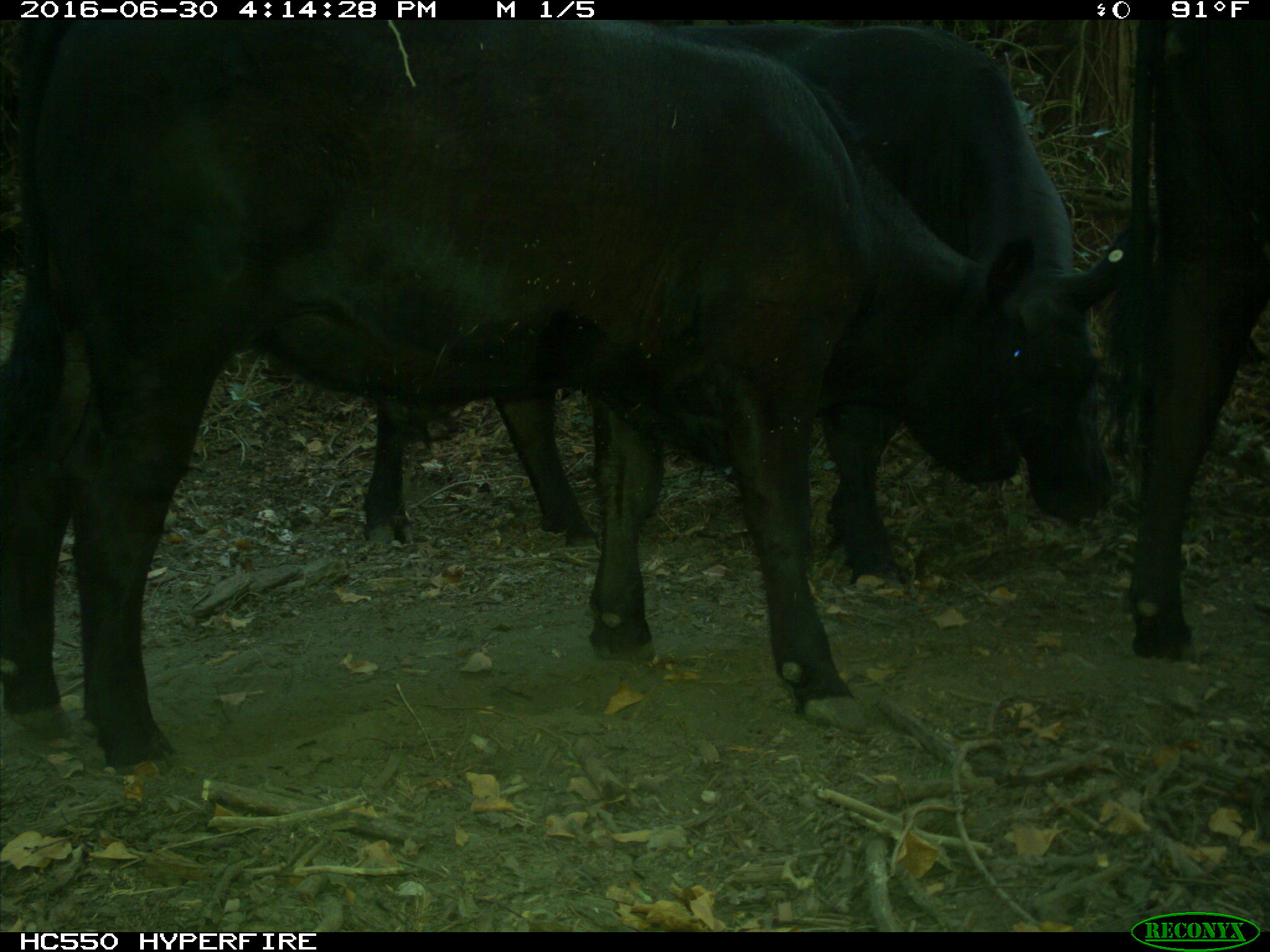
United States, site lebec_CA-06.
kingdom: Animalia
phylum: Chordata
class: Mammalia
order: Artiodactyla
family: Bovidae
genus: Bos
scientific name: Bos taurus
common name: domestic cow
Bos taurus (domestic cow).